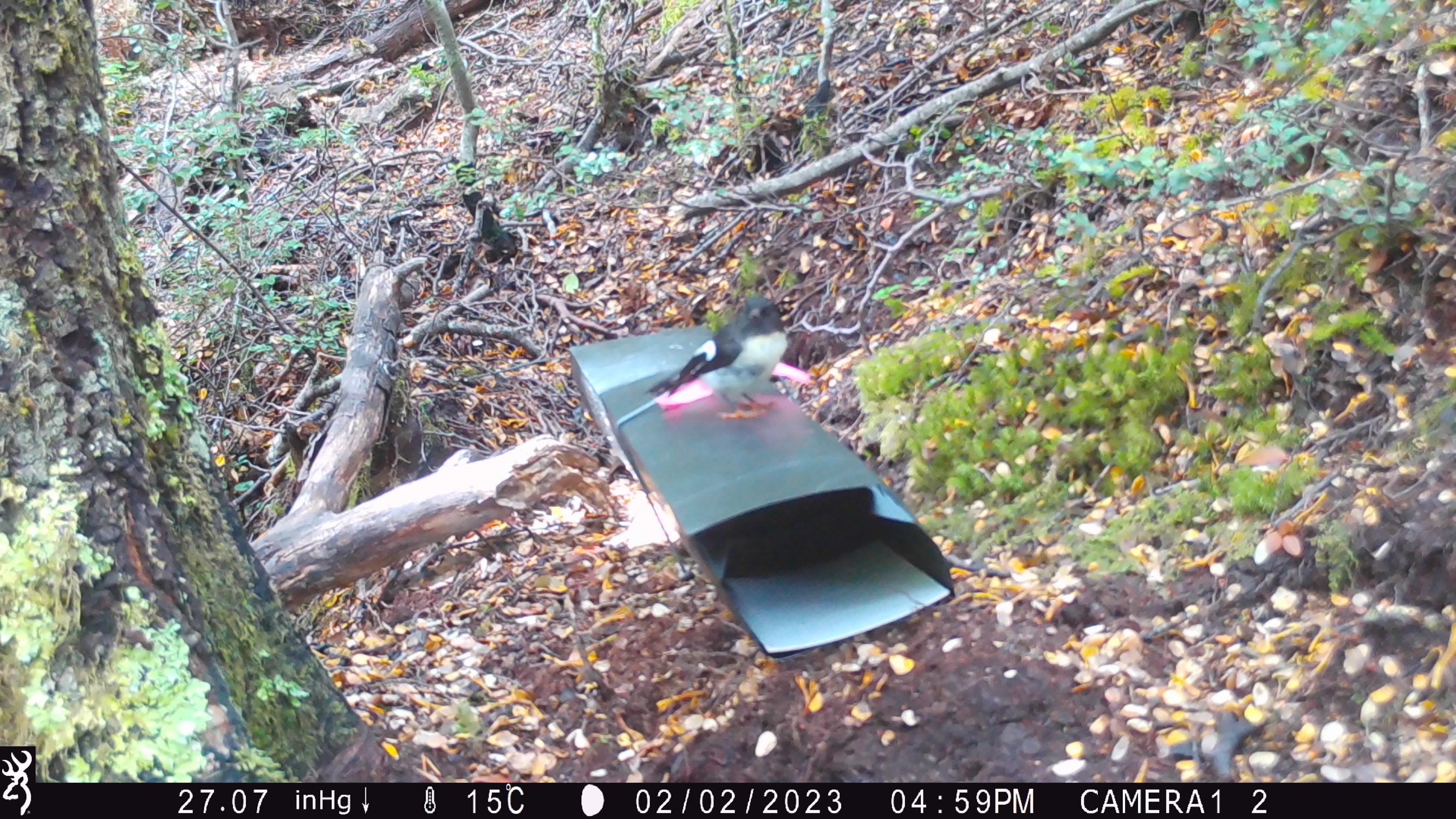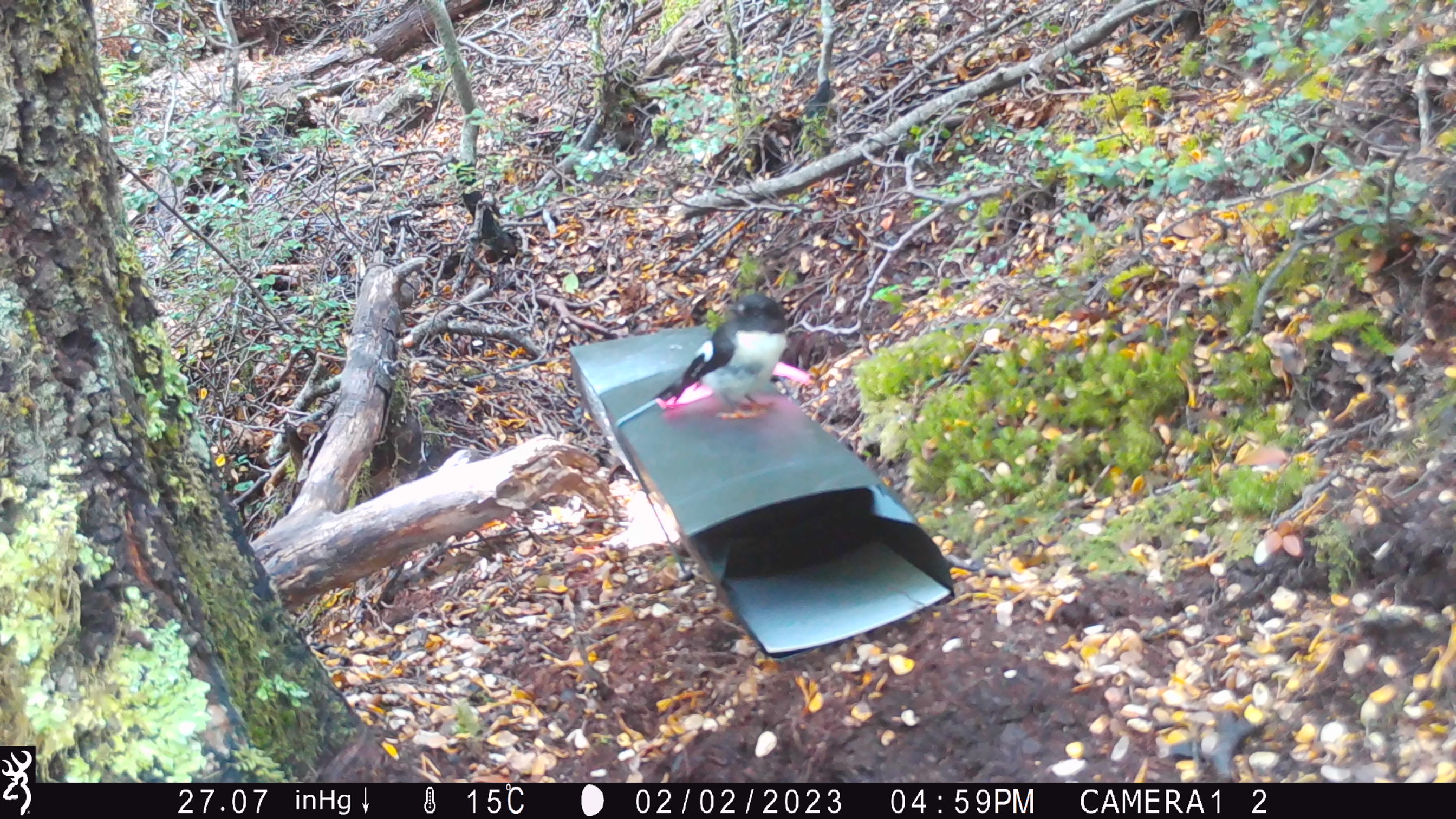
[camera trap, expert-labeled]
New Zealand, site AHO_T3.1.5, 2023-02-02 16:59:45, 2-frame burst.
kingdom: Animalia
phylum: Chordata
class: Aves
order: Passeriformes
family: Petroicidae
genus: Petroica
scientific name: Petroica macrocephala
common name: tomtit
Tomtit (Petroica macrocephala).